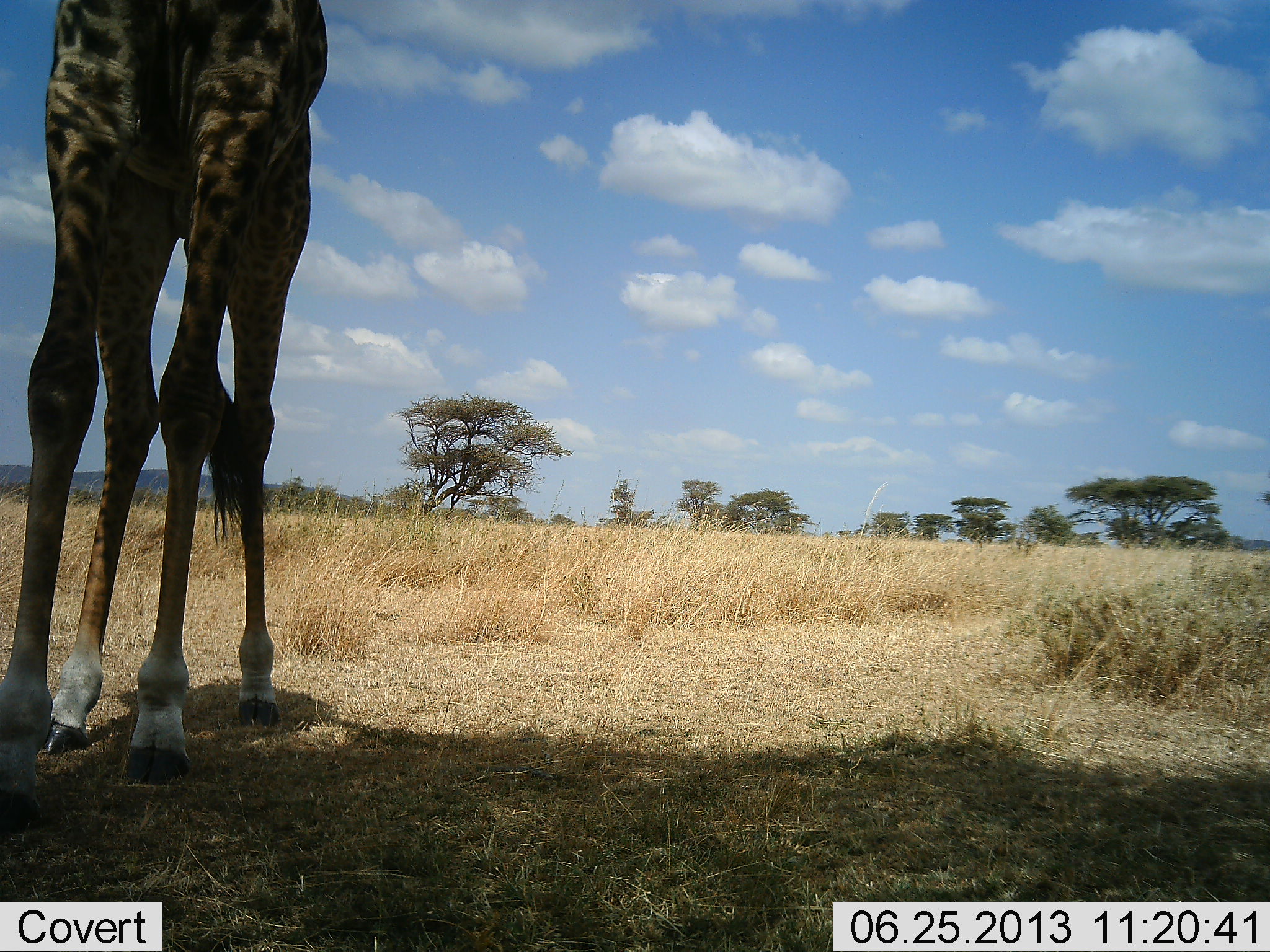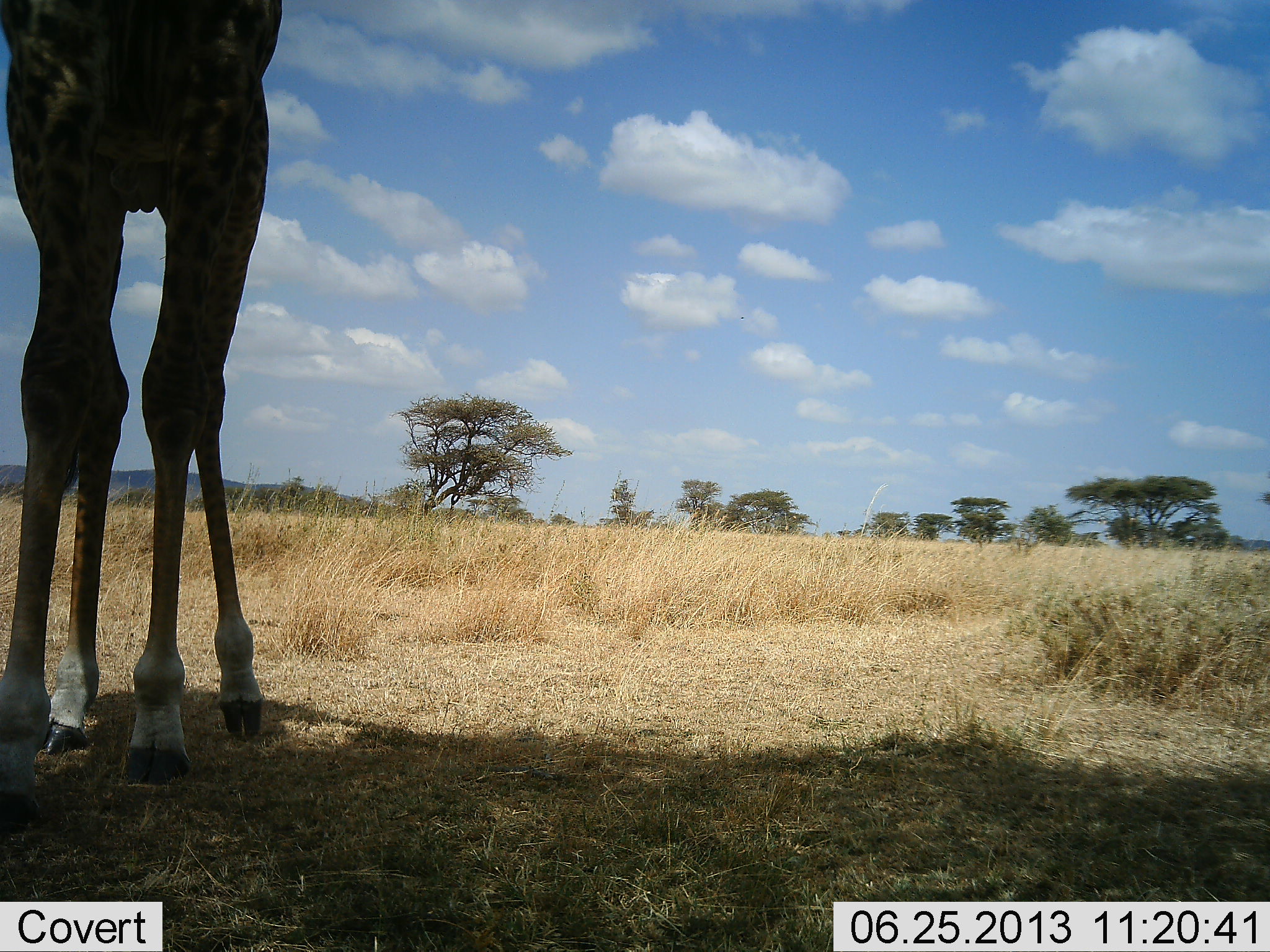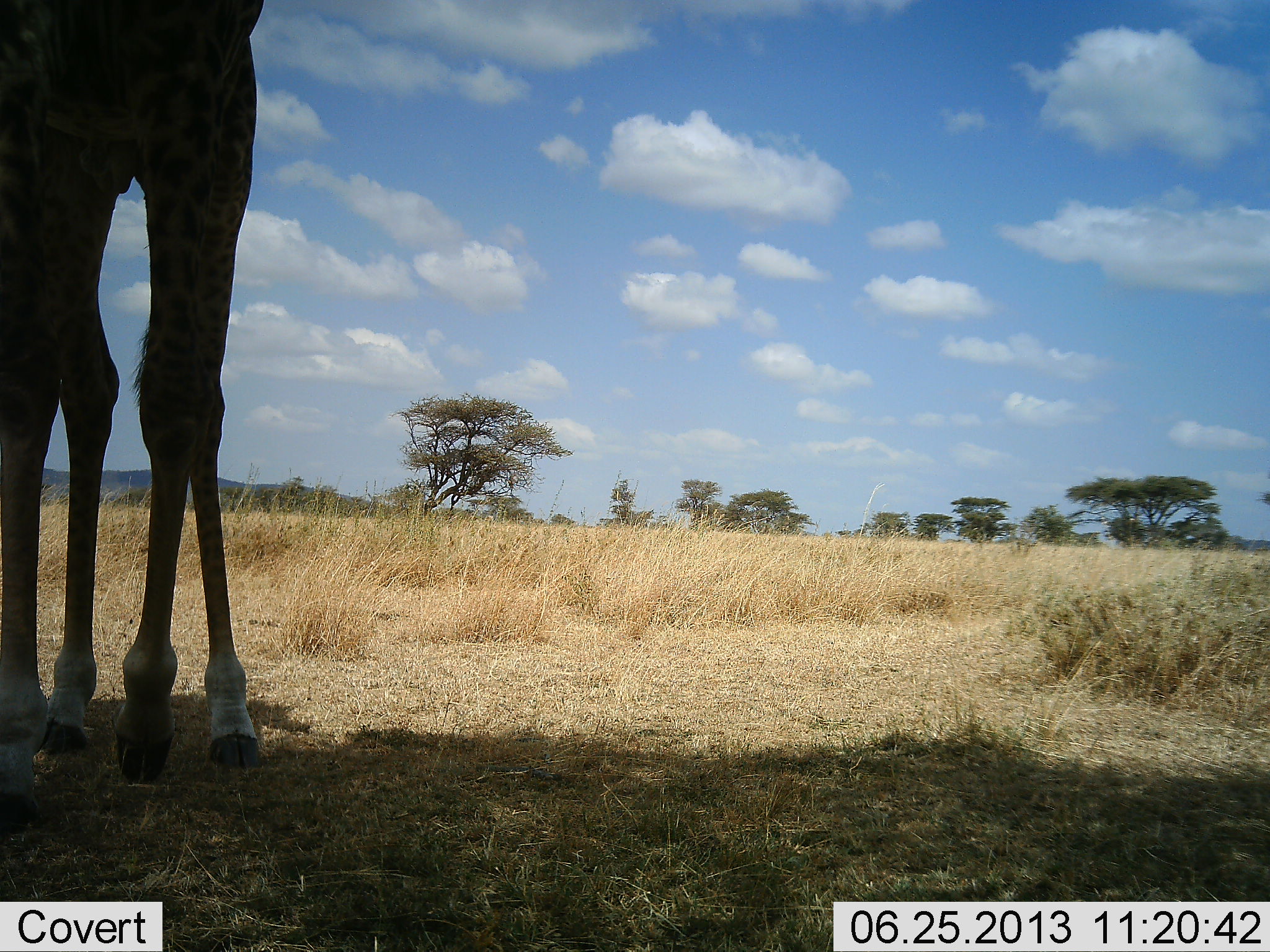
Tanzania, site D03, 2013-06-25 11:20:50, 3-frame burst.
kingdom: Animalia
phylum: Chordata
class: Mammalia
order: Artiodactyla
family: Giraffidae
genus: Giraffa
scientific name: Giraffa camelopardalis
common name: giraffe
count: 1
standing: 80%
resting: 0%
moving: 0%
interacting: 0%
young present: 0%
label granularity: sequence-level